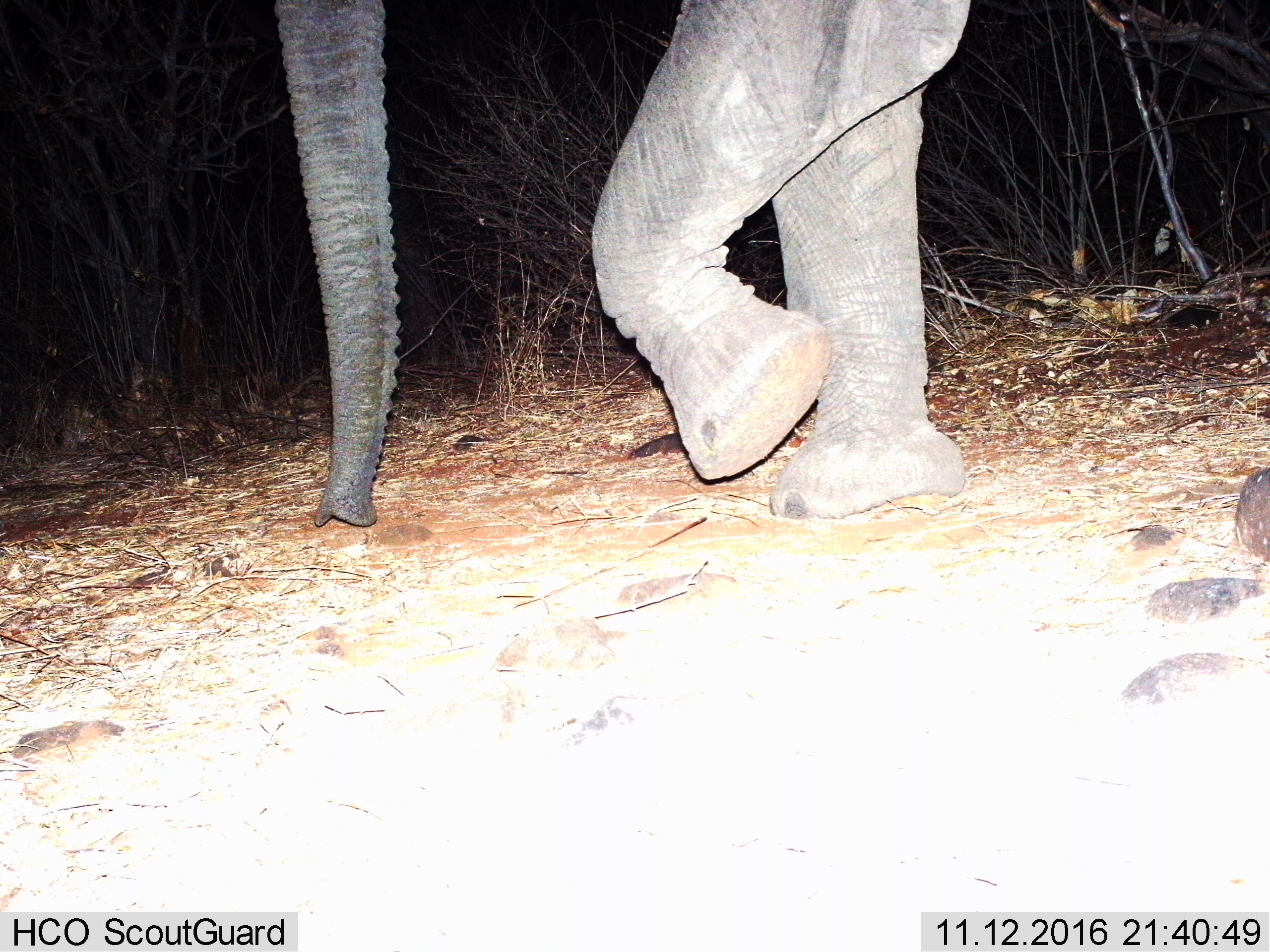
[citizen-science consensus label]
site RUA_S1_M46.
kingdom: Animalia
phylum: Chordata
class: Mammalia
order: Proboscidea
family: Elephantidae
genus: Loxodonta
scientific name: Loxodonta africana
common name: african bush elephant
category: elephant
Elephant (african bush elephant) (Loxodonta africana), count 1. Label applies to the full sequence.